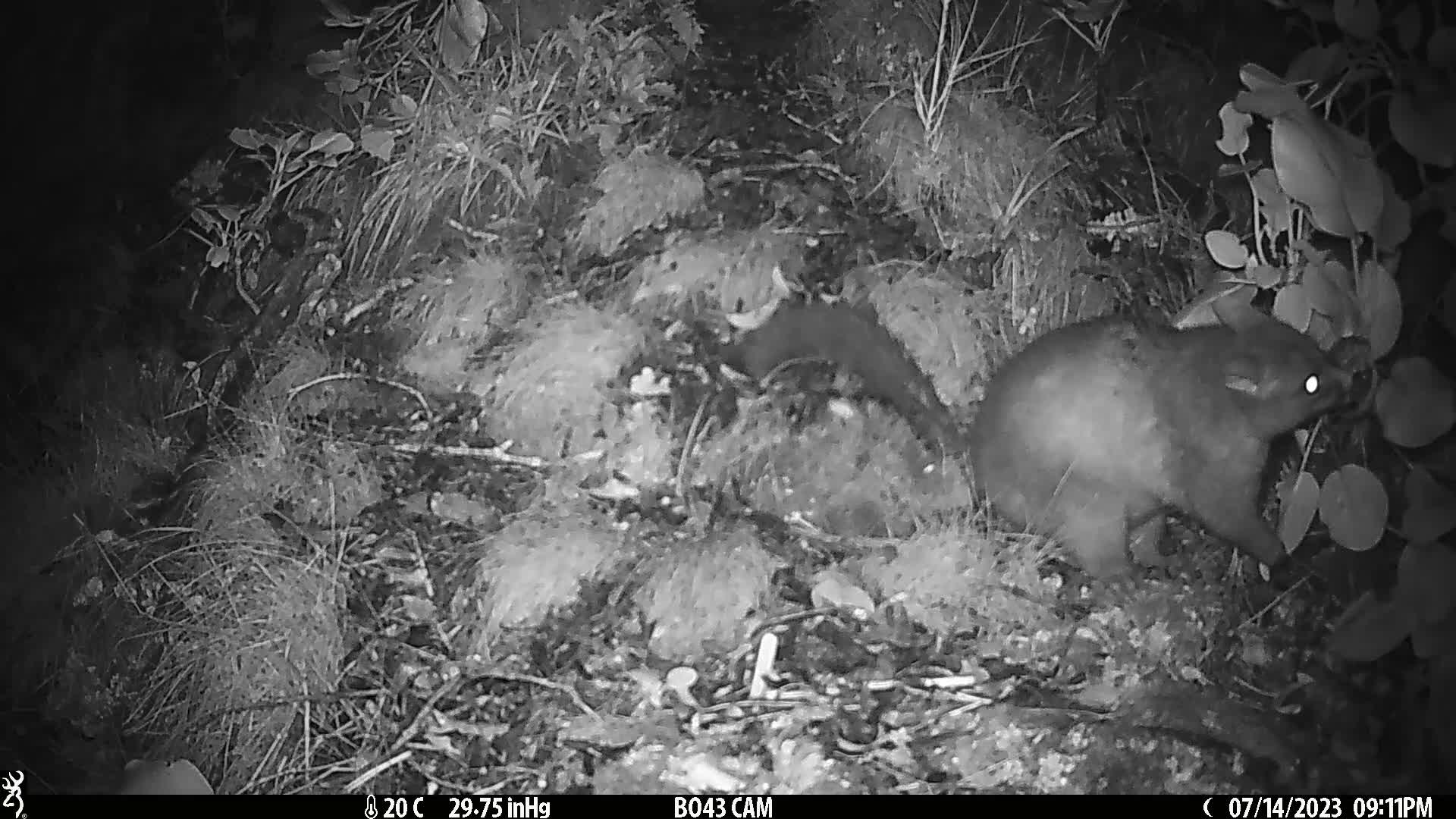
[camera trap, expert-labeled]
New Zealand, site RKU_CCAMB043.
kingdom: Animalia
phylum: Chordata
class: Mammalia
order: Diprotodontia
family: Phalangeridae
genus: Trichosurus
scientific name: Trichosurus vulpecula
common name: common brushtail possum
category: possum